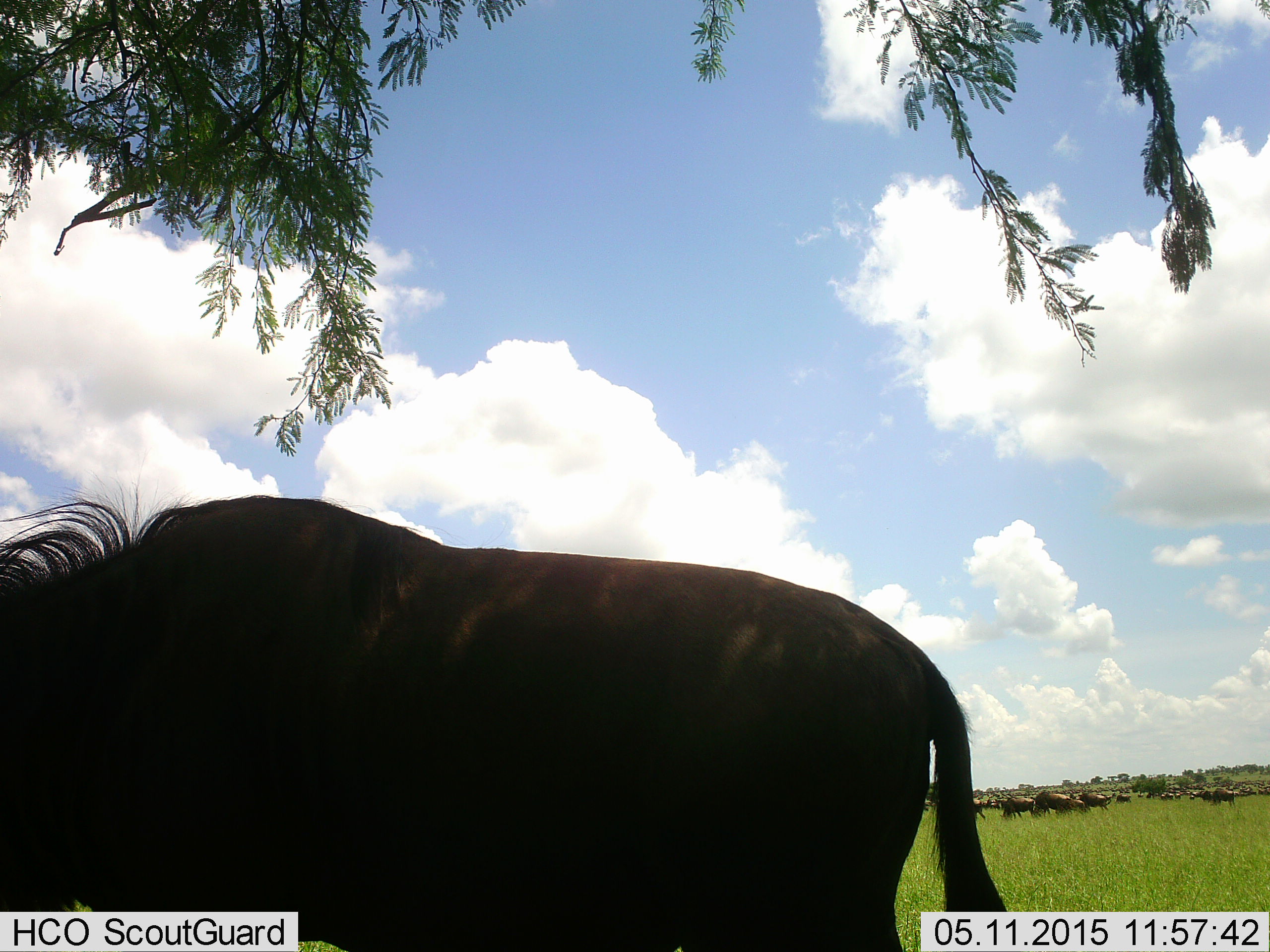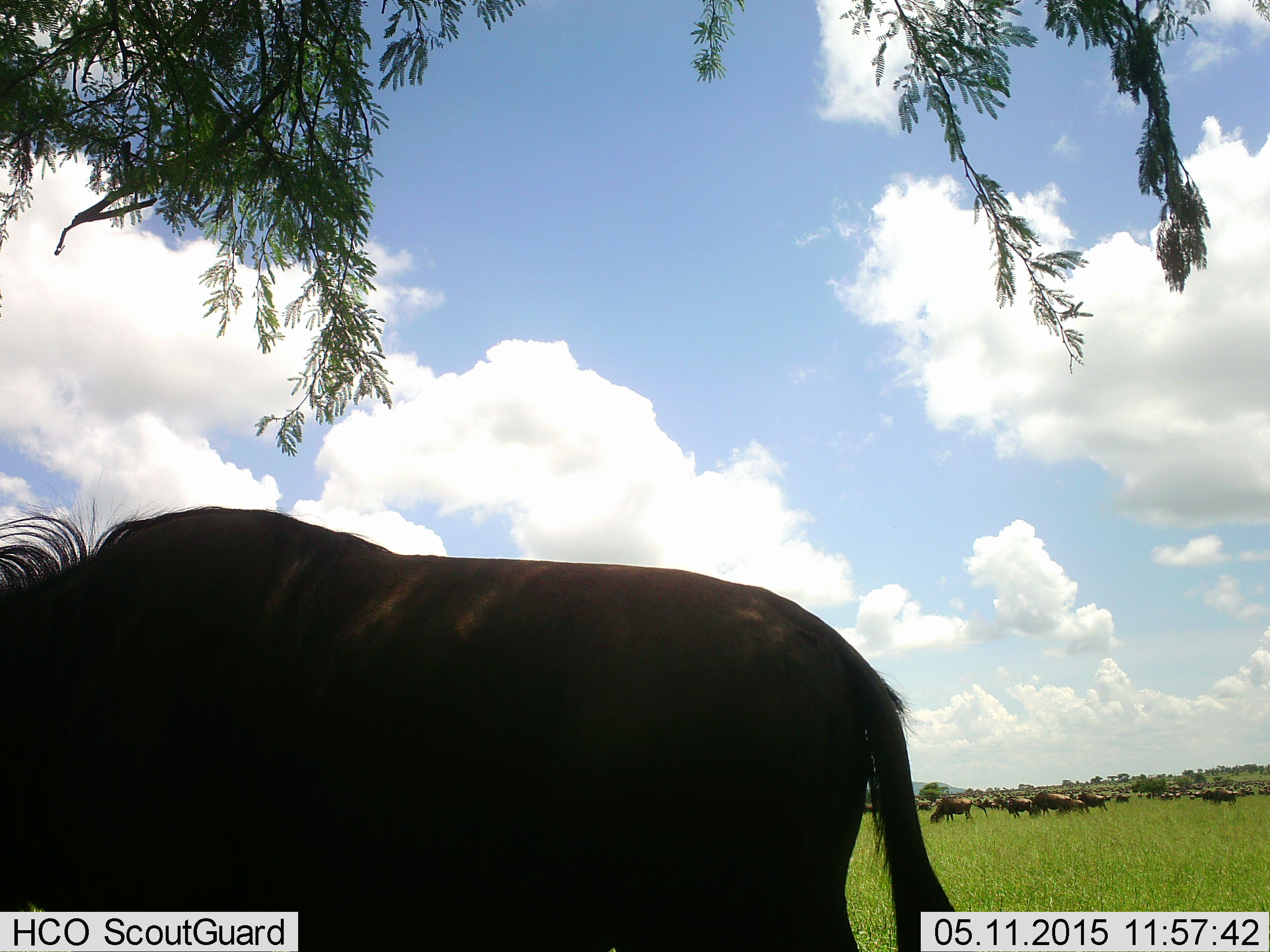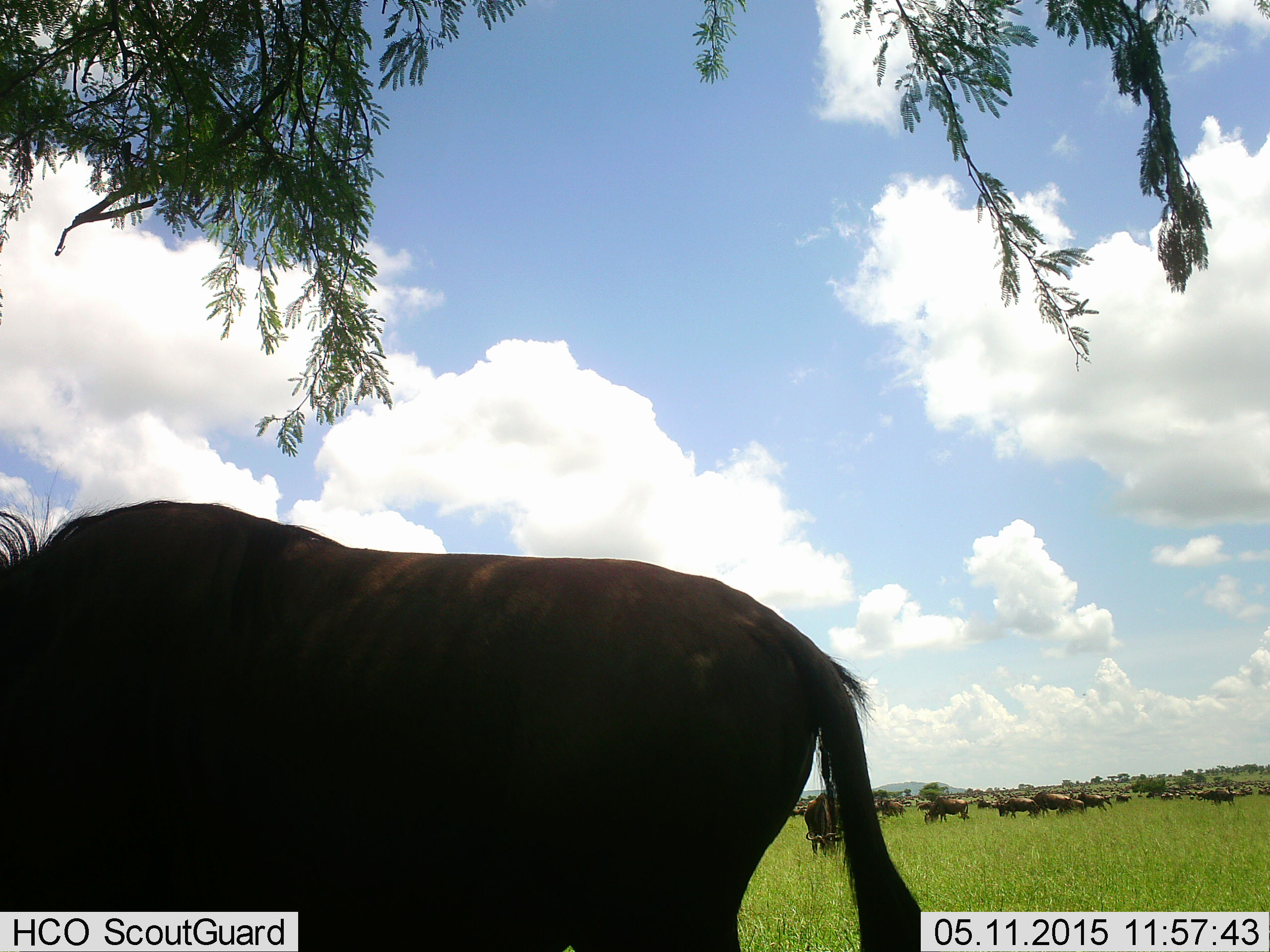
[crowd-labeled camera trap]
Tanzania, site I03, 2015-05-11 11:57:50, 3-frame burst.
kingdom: Animalia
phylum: Chordata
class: Mammalia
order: Artiodactyla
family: Bovidae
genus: Connochaetes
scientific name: Connochaetes taurinus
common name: blue wildebeest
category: wildebeest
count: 11-50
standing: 44%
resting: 11%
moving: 78%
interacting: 0%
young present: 0%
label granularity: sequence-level